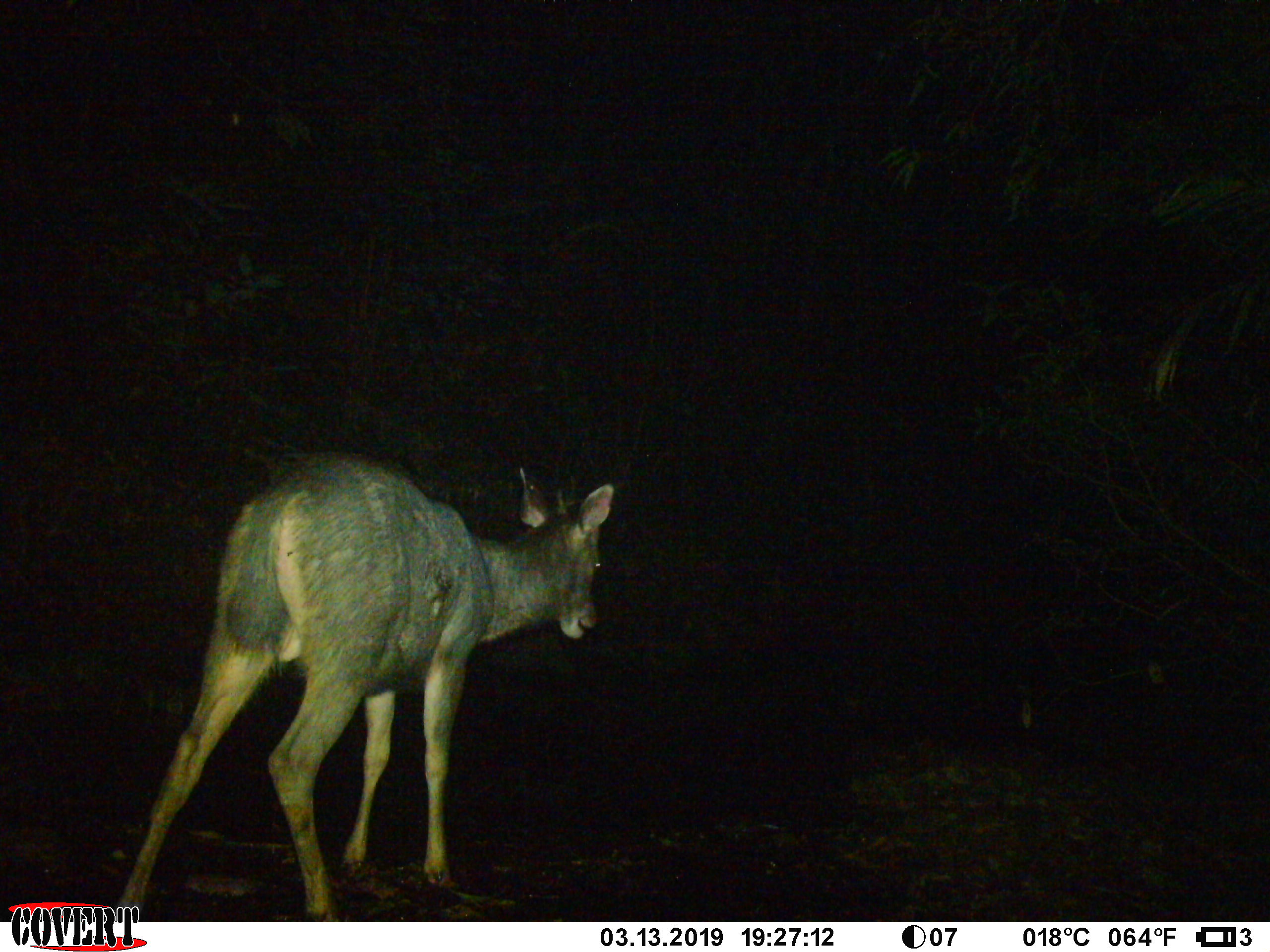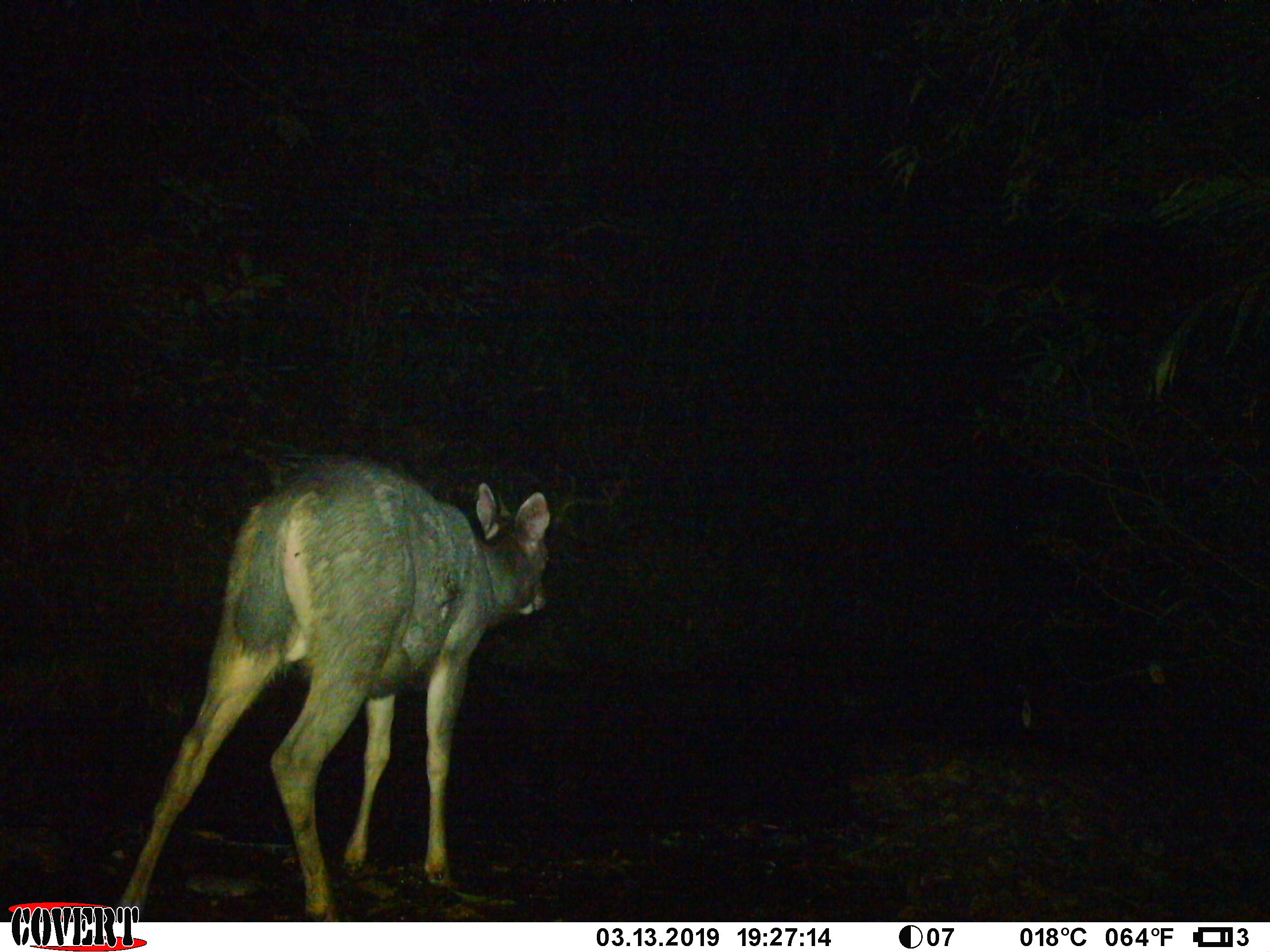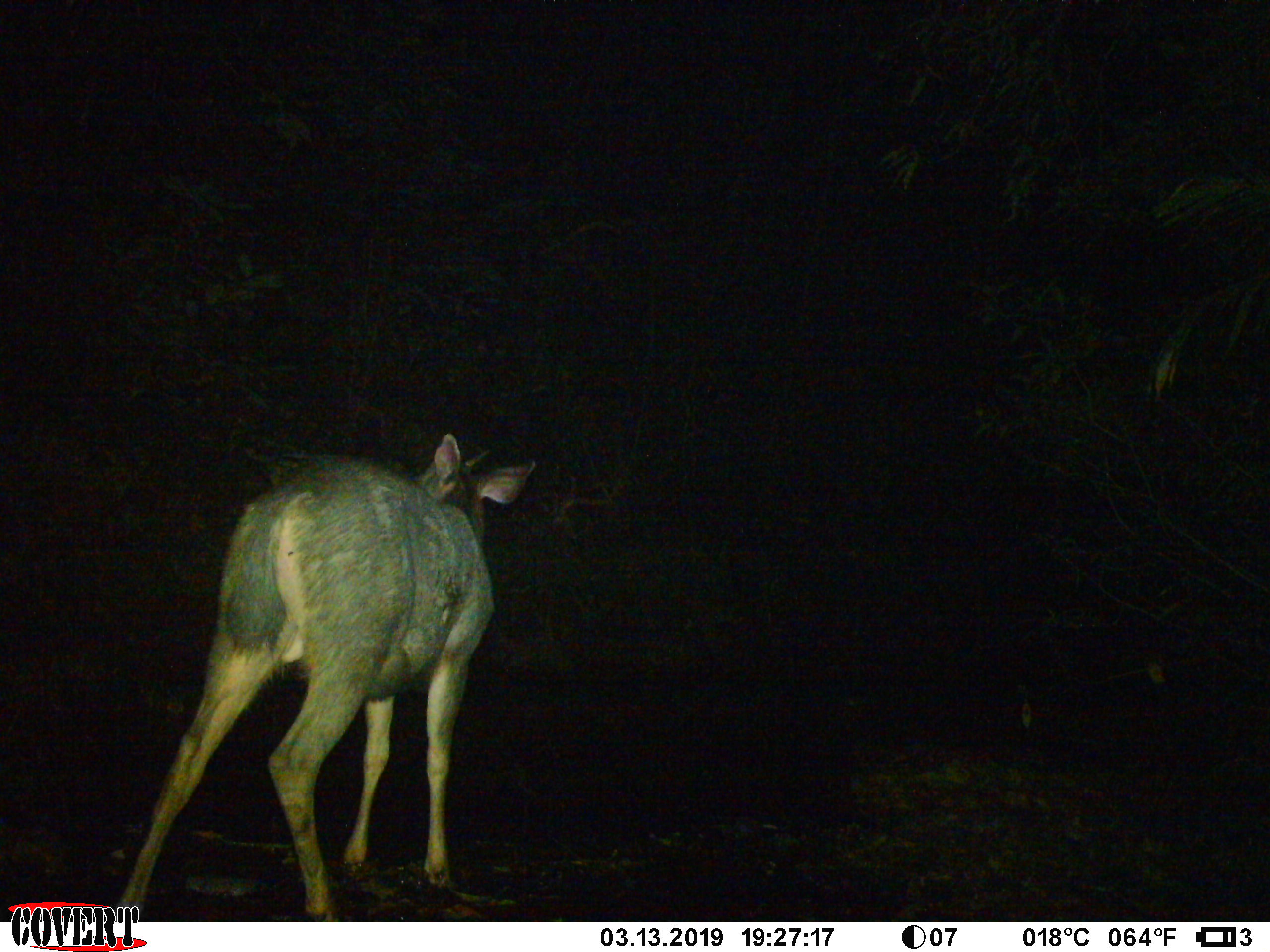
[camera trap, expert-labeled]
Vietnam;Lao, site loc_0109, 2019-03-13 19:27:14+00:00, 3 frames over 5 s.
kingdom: Animalia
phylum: Chordata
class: Mammalia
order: Artiodactyla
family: Cervidae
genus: Rusa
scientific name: Rusa unicolor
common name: sambar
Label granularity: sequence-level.